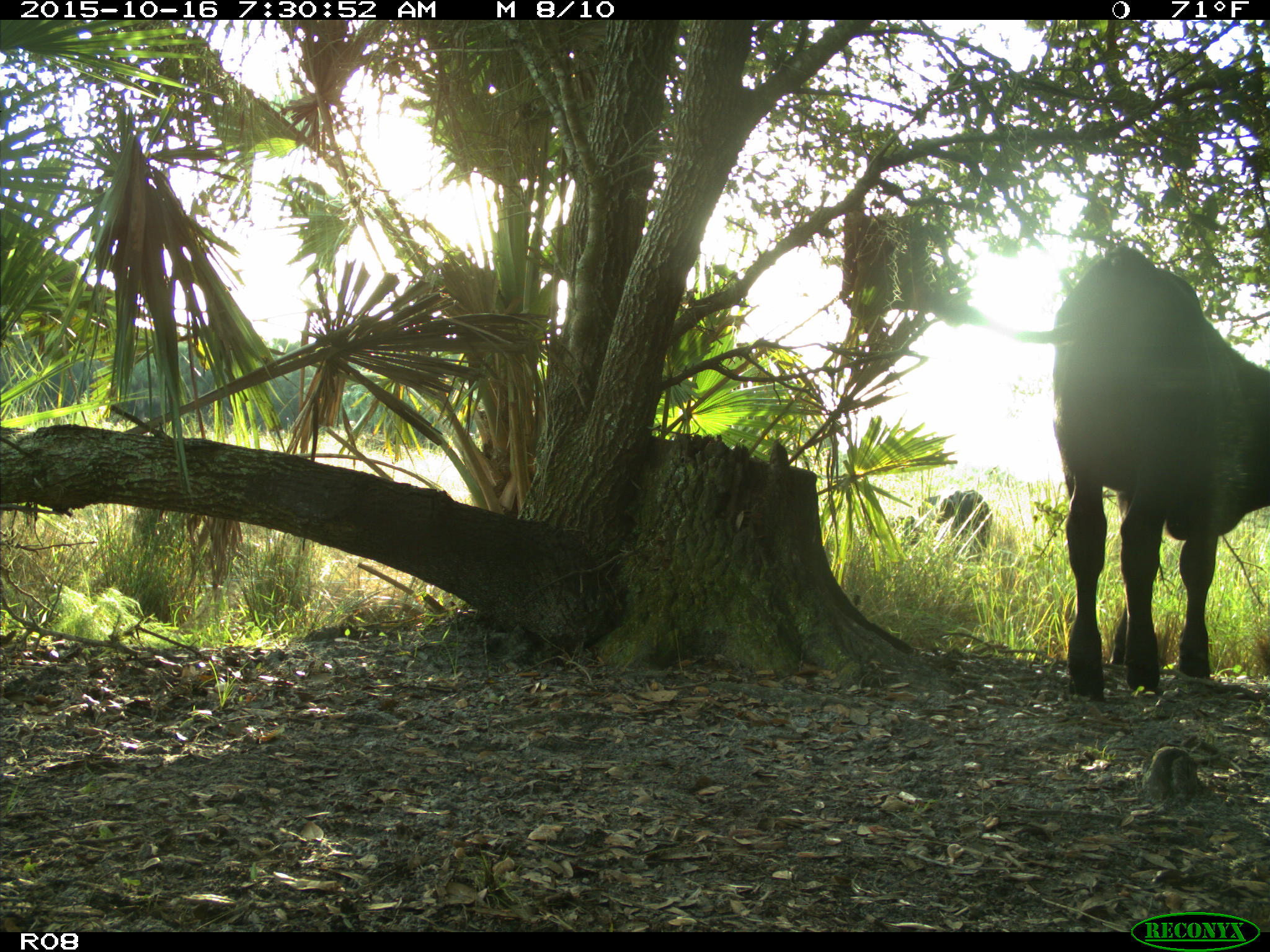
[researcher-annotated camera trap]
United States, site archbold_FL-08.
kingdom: Animalia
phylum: Chordata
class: Mammalia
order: Artiodactyla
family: Bovidae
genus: Bos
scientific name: Bos taurus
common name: domestic cow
Bos taurus (domestic cow).